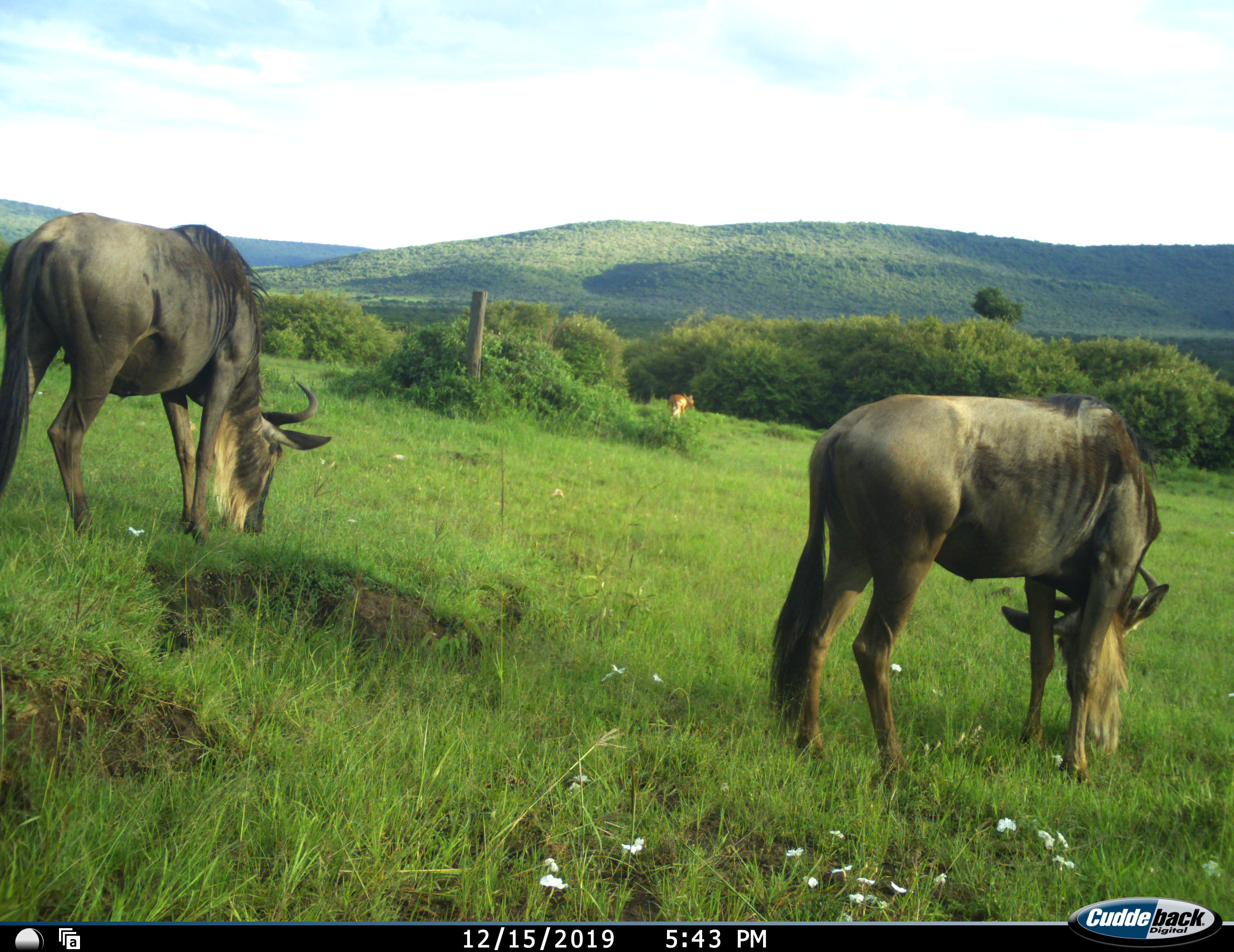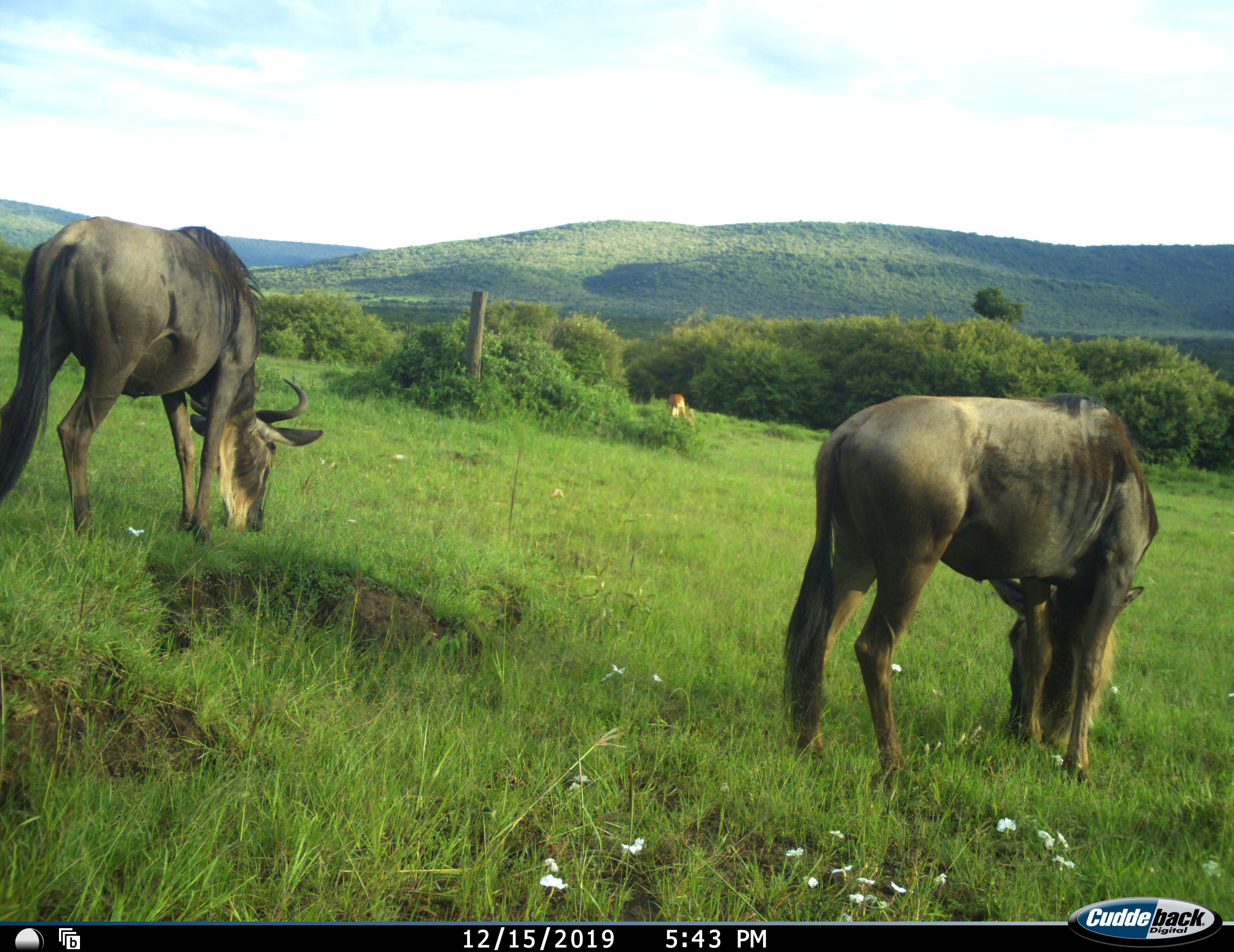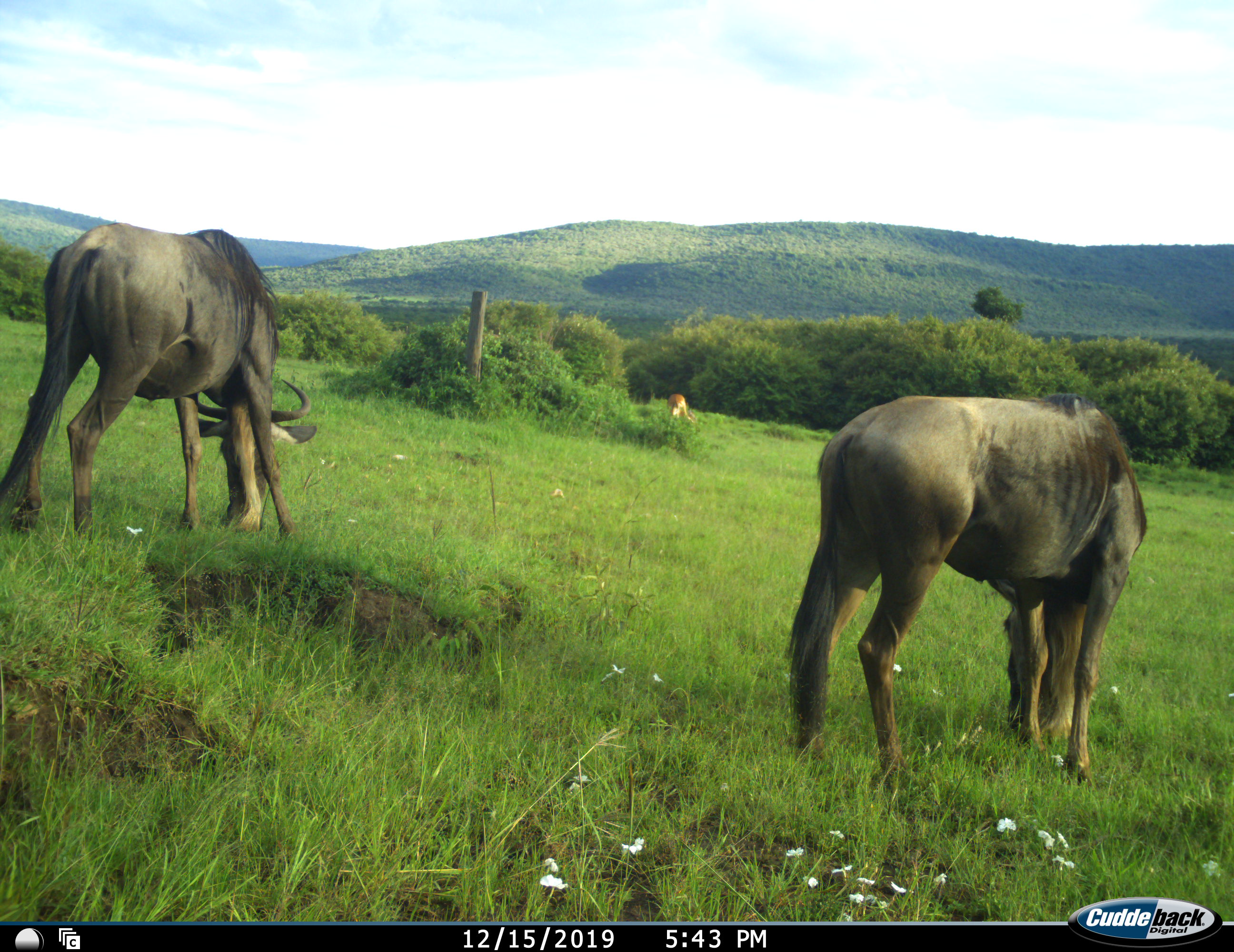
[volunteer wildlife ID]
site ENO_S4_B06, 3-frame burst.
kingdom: Animalia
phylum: Chordata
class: Mammalia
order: Artiodactyla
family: Bovidae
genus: Aepyceros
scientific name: Aepyceros melampus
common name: impala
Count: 1.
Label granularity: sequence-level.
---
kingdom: Animalia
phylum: Chordata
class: Mammalia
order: Artiodactyla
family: Bovidae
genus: Connochaetes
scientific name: Connochaetes taurinus taurinus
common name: blue wildebeest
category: wildebeestblue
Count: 2.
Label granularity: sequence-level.